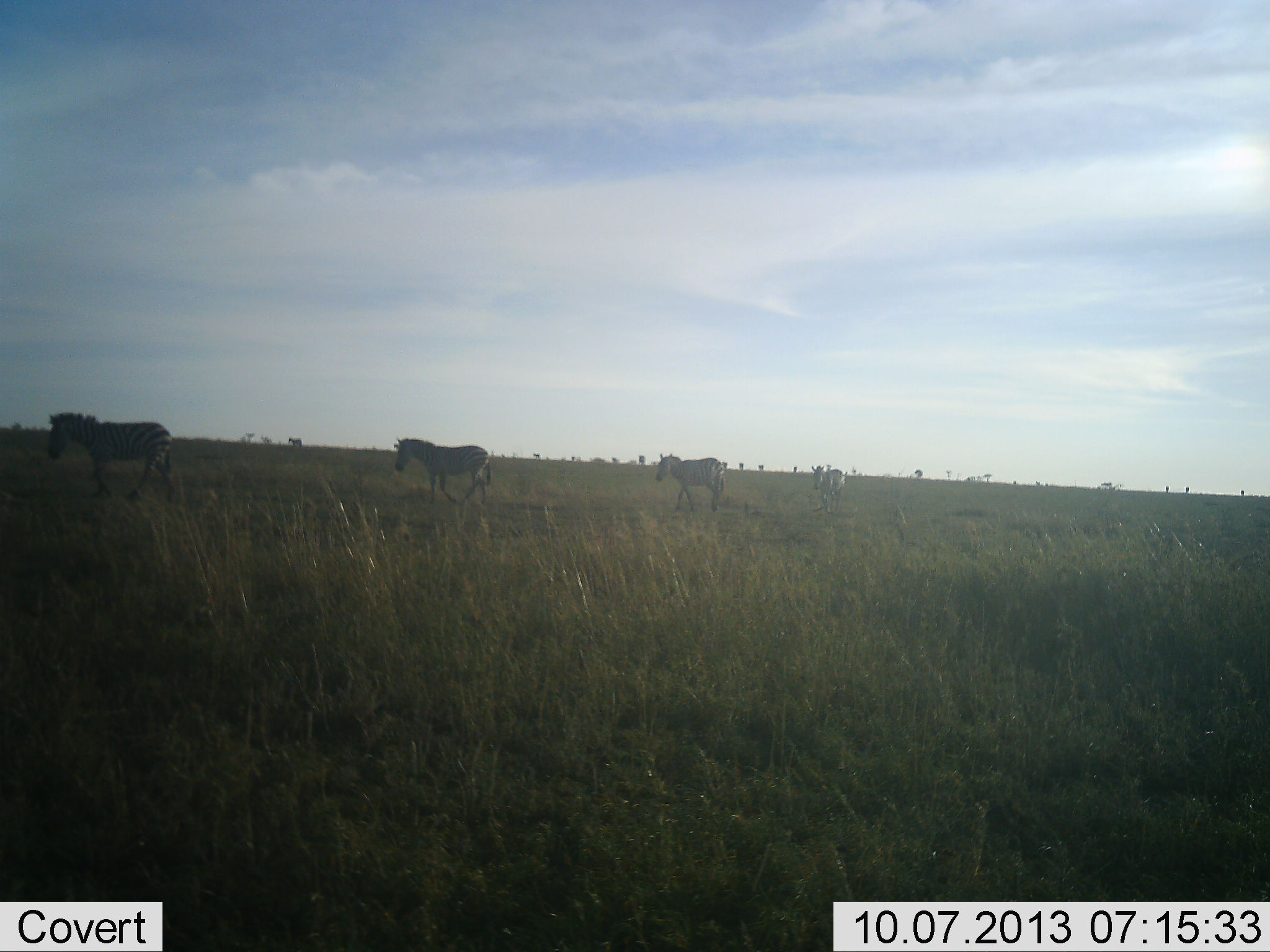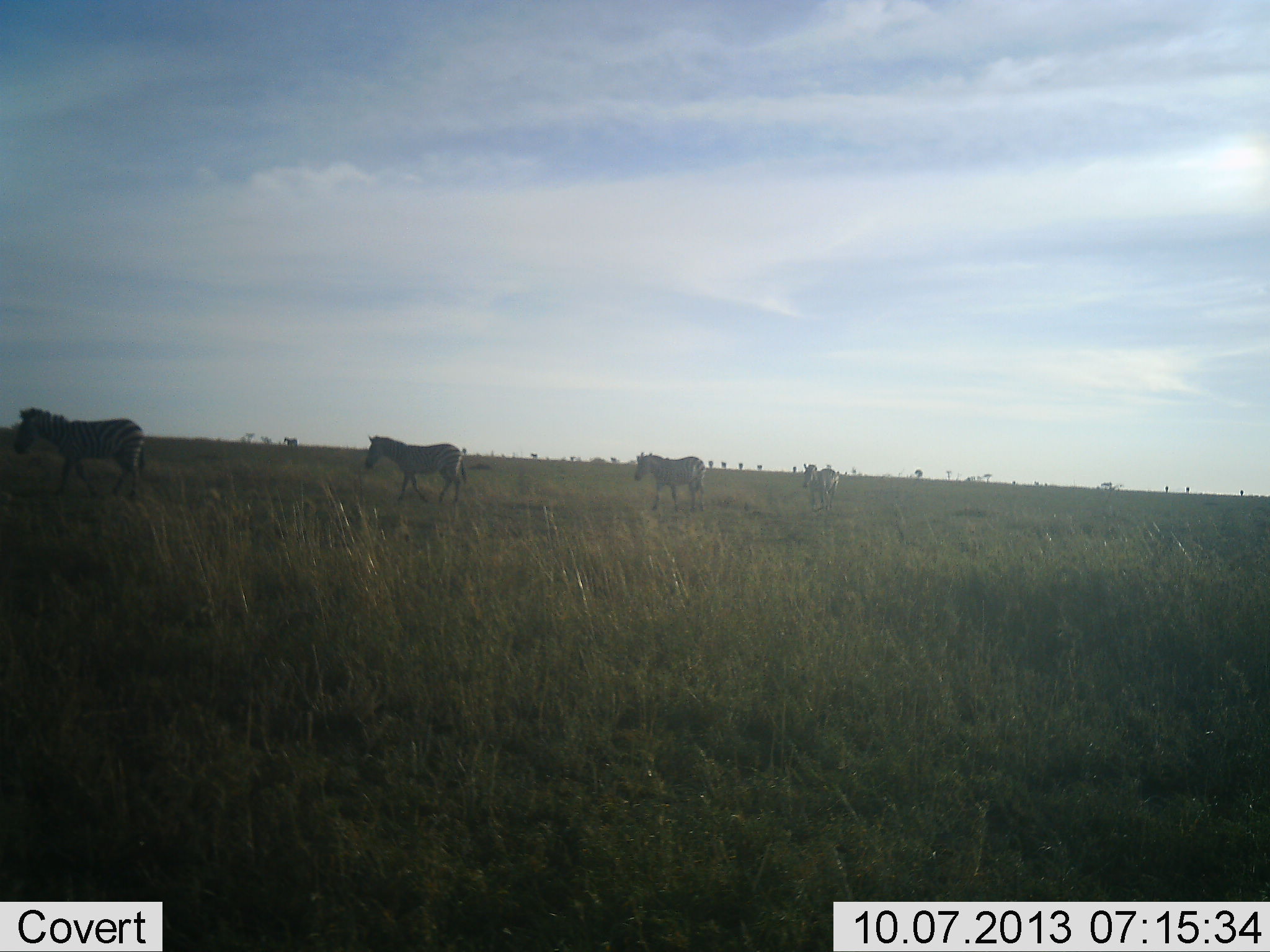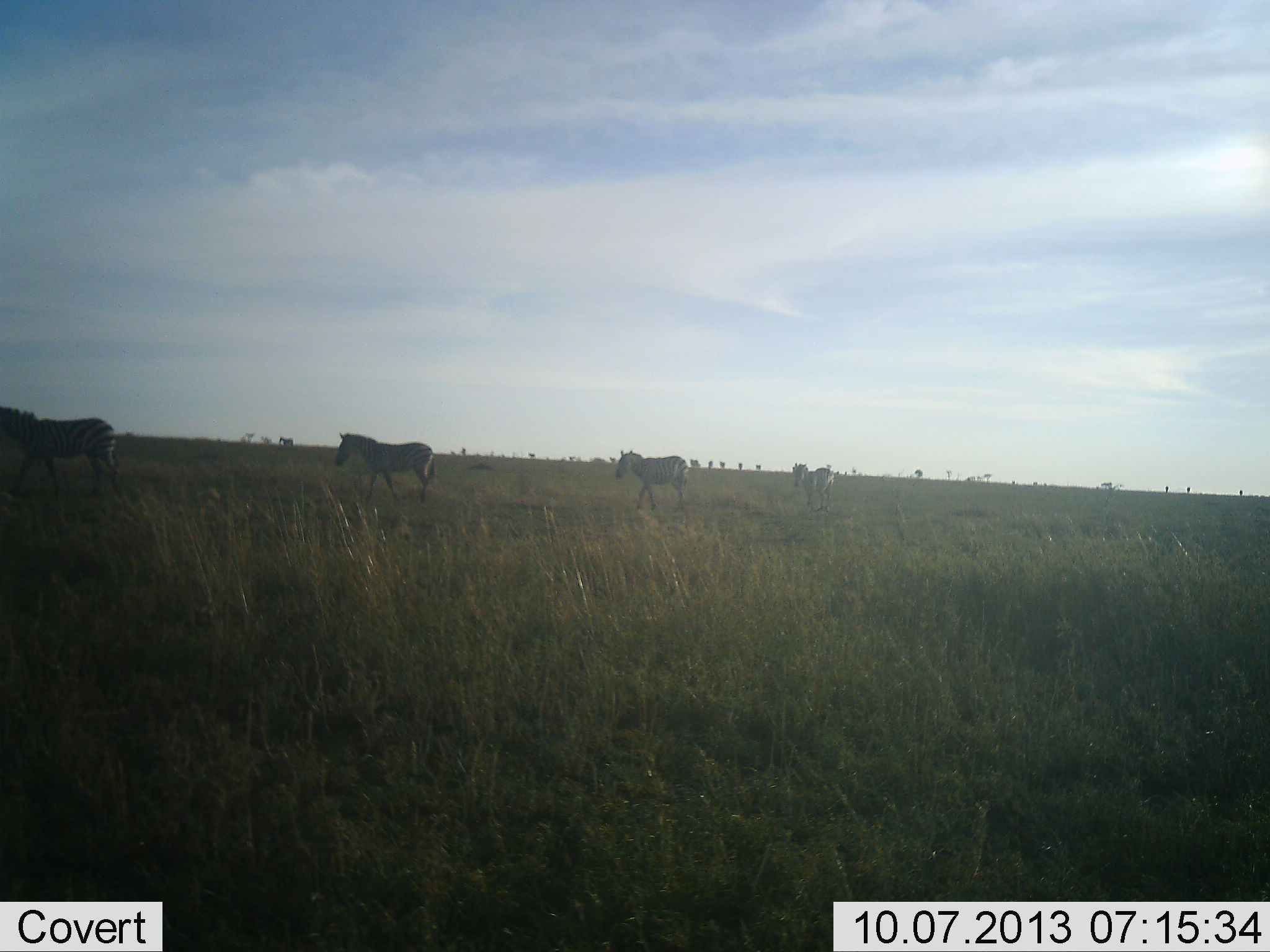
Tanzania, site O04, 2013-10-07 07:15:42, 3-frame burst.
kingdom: Animalia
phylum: Chordata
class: Mammalia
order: Perissodactyla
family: Equidae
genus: Equus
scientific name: Equus quagga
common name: plains zebra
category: zebra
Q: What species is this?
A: Zebra (plains zebra) (Equus quagga).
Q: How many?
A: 4.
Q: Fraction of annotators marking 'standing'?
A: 6%.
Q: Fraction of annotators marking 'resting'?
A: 0%.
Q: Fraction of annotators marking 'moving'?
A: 97%.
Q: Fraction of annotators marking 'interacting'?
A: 0%.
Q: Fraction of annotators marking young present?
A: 0%.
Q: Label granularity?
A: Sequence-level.